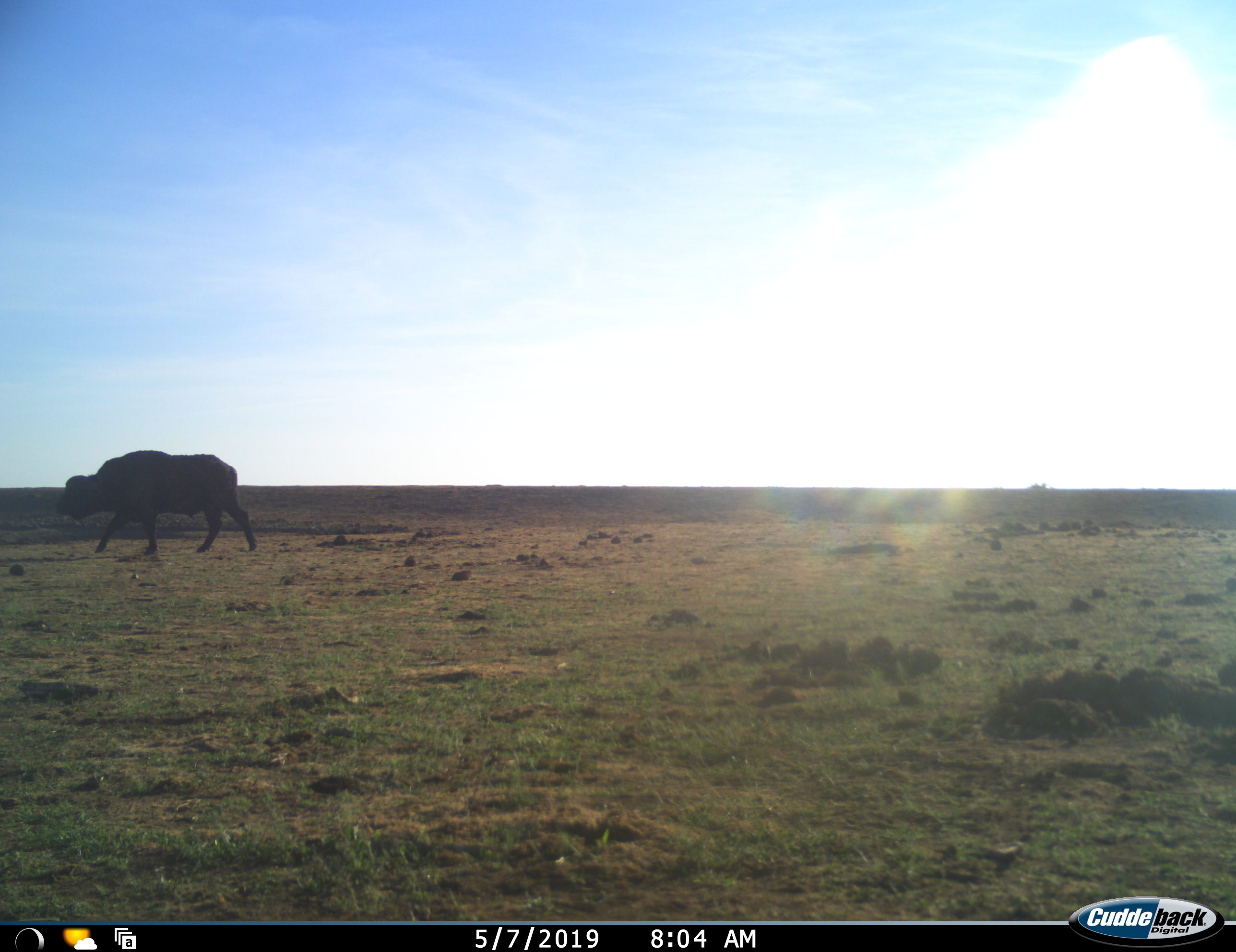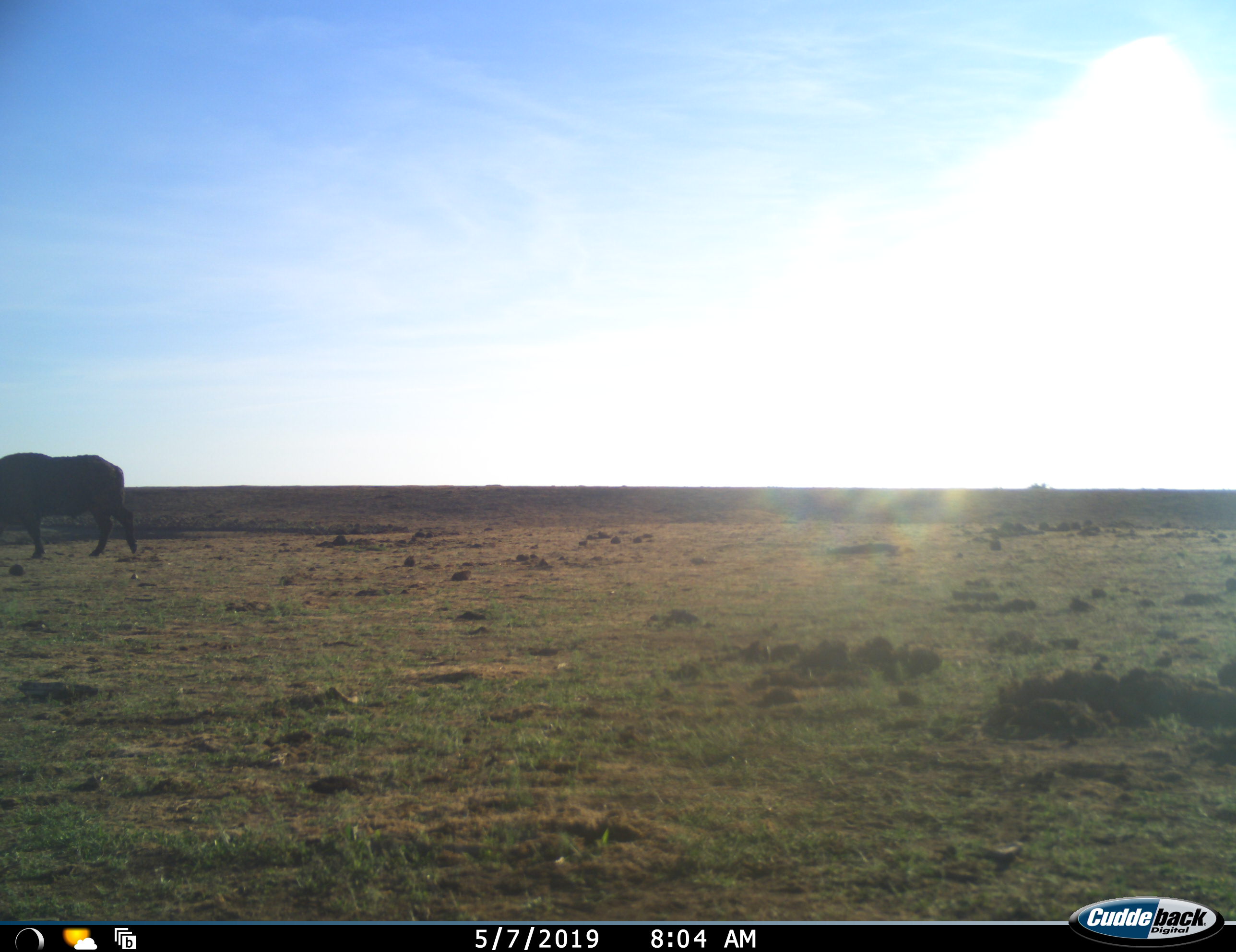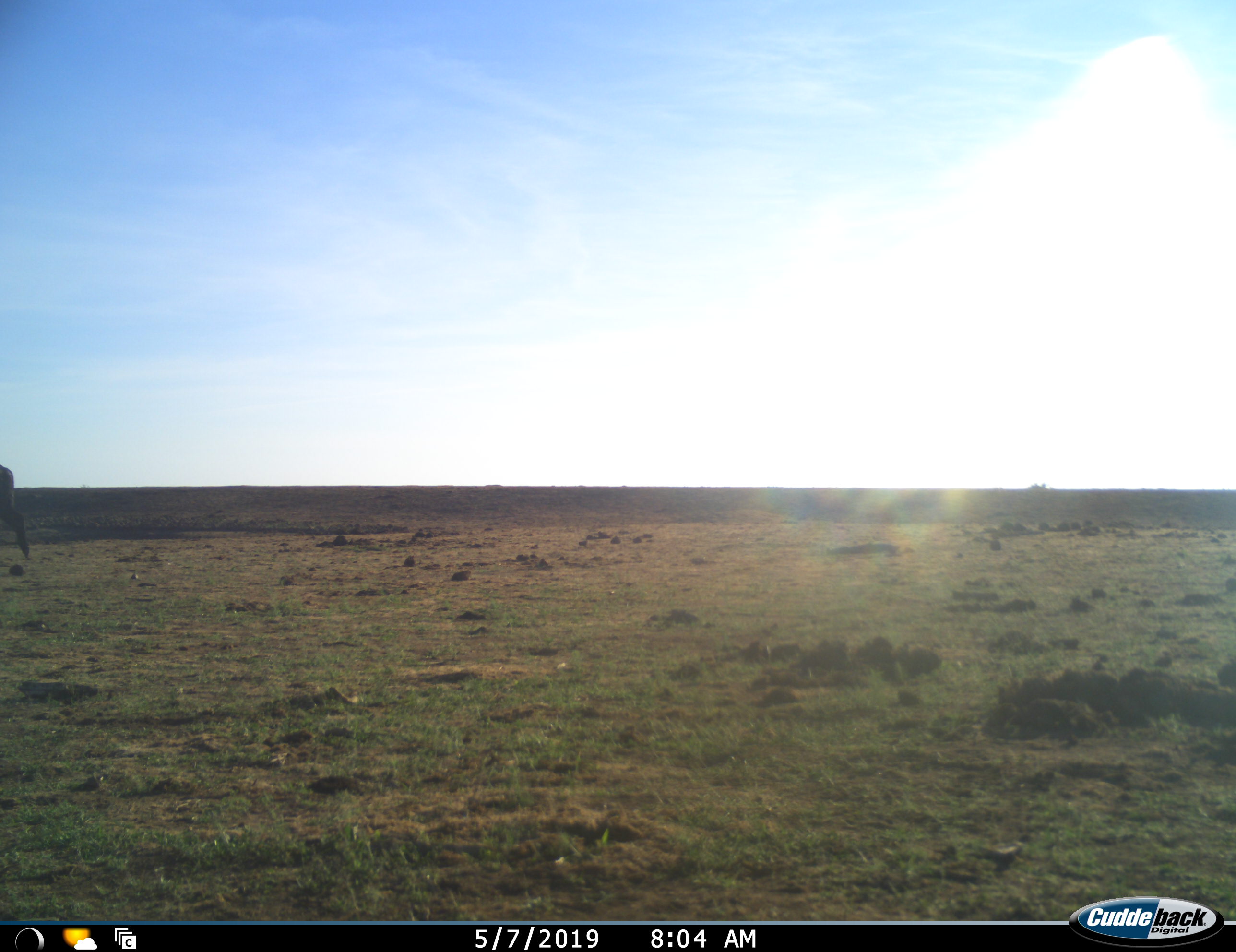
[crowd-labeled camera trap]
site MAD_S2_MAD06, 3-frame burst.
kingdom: Animalia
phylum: Chordata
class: Mammalia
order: Artiodactyla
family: Bovidae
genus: Syncerus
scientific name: Syncerus caffer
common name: african buffalo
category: buffalo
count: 1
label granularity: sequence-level